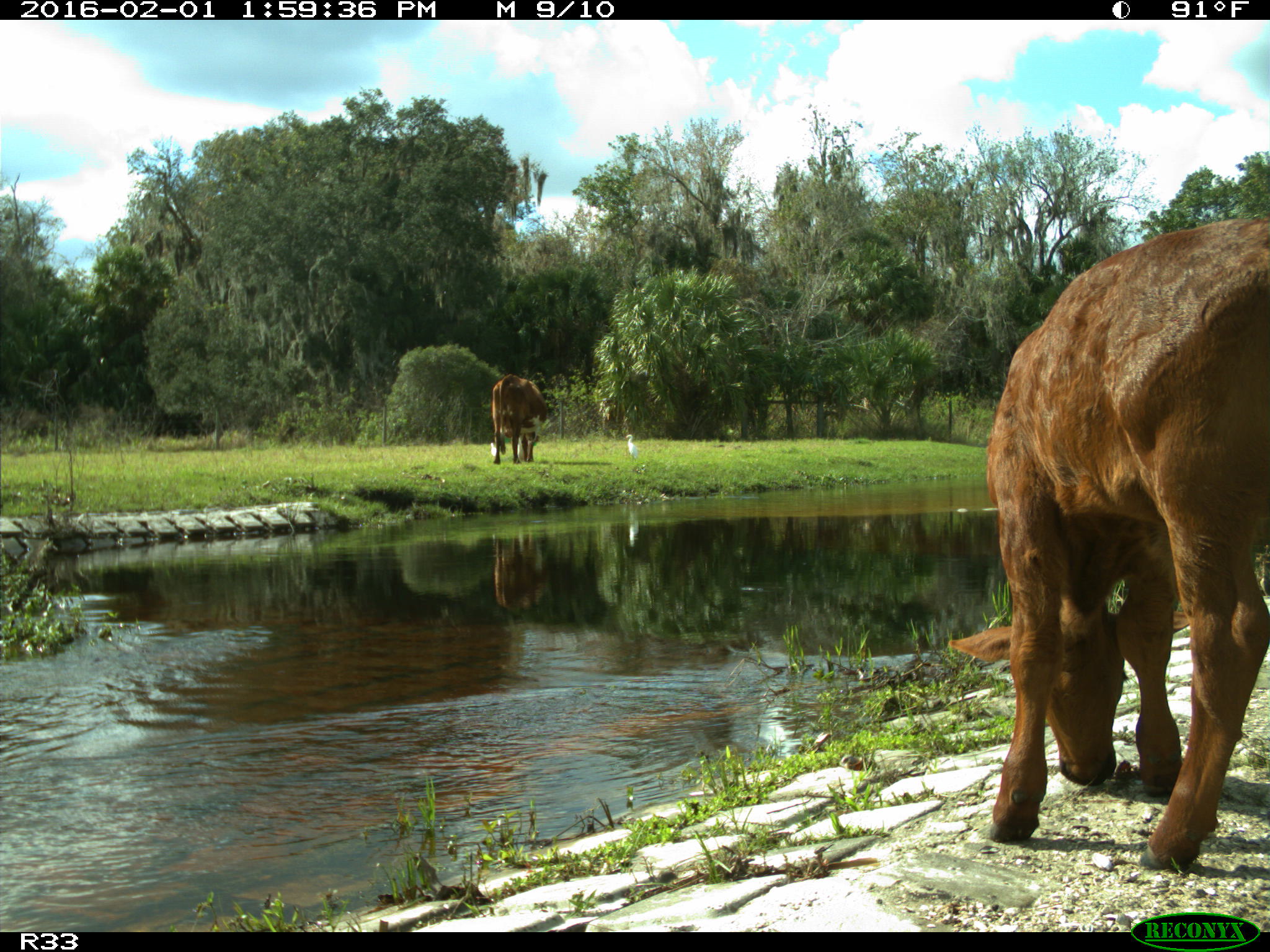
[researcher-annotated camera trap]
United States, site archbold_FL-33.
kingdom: Animalia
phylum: Chordata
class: Mammalia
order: Artiodactyla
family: Bovidae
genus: Bos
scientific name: Bos taurus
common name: domestic cow